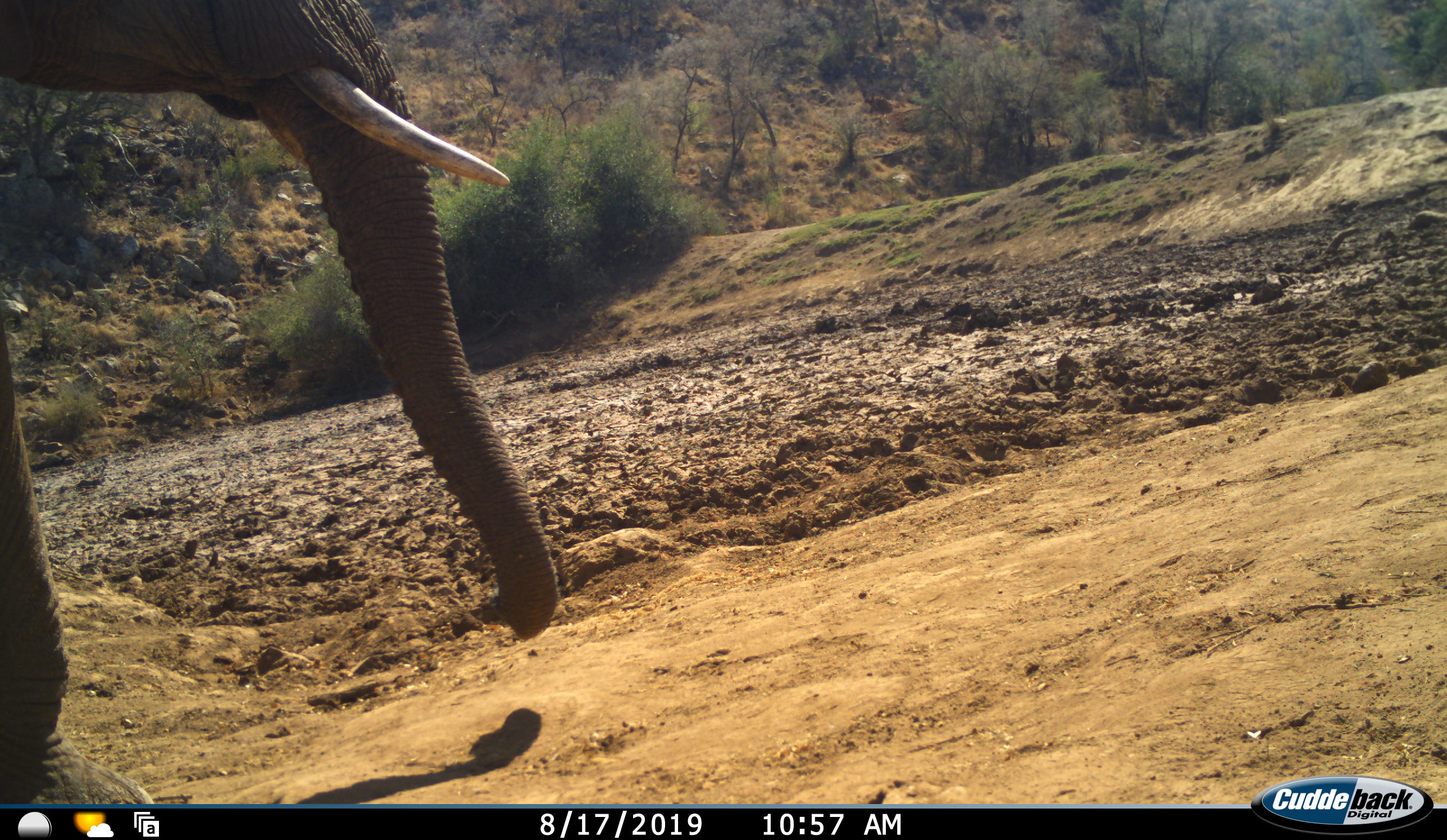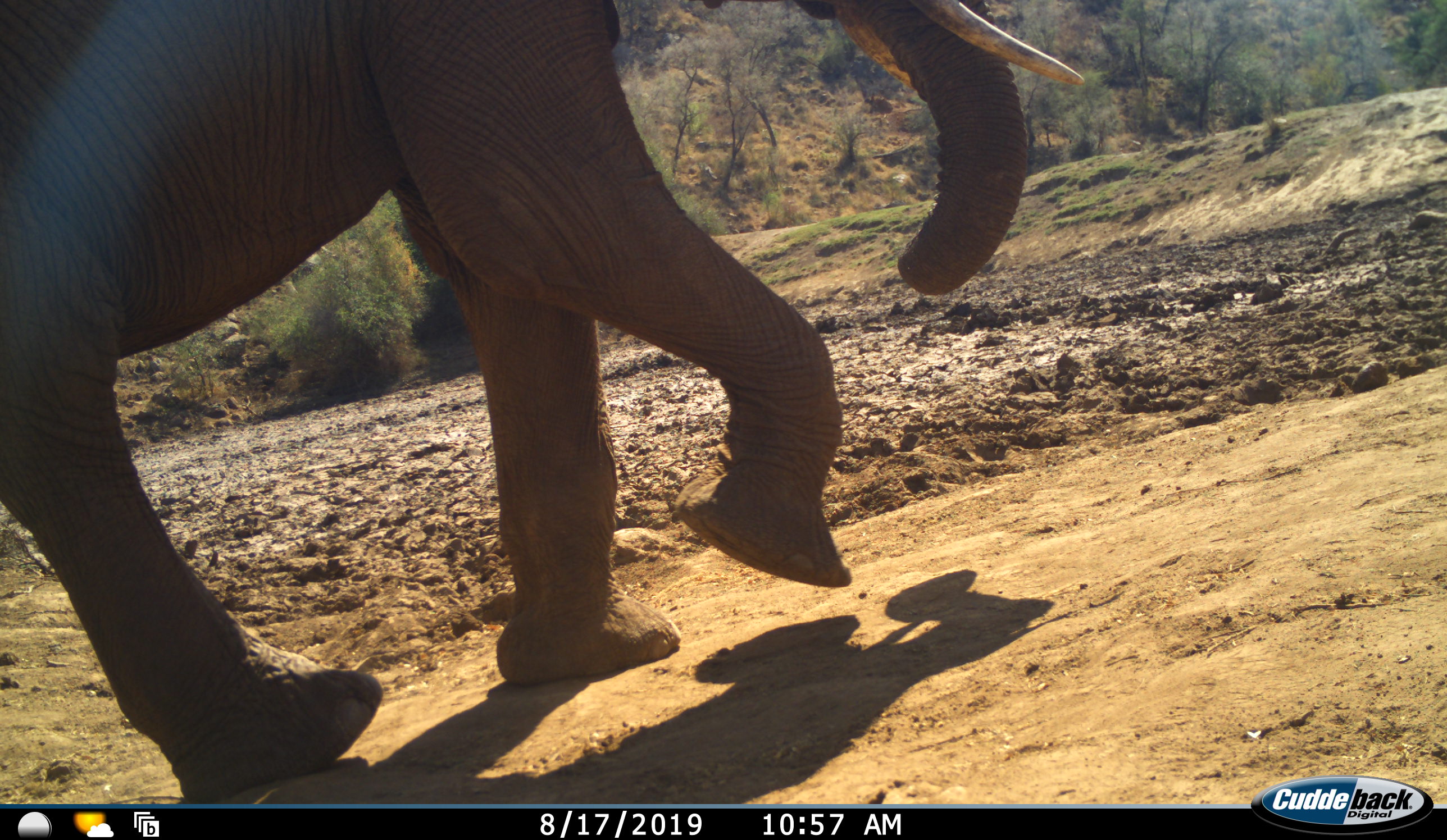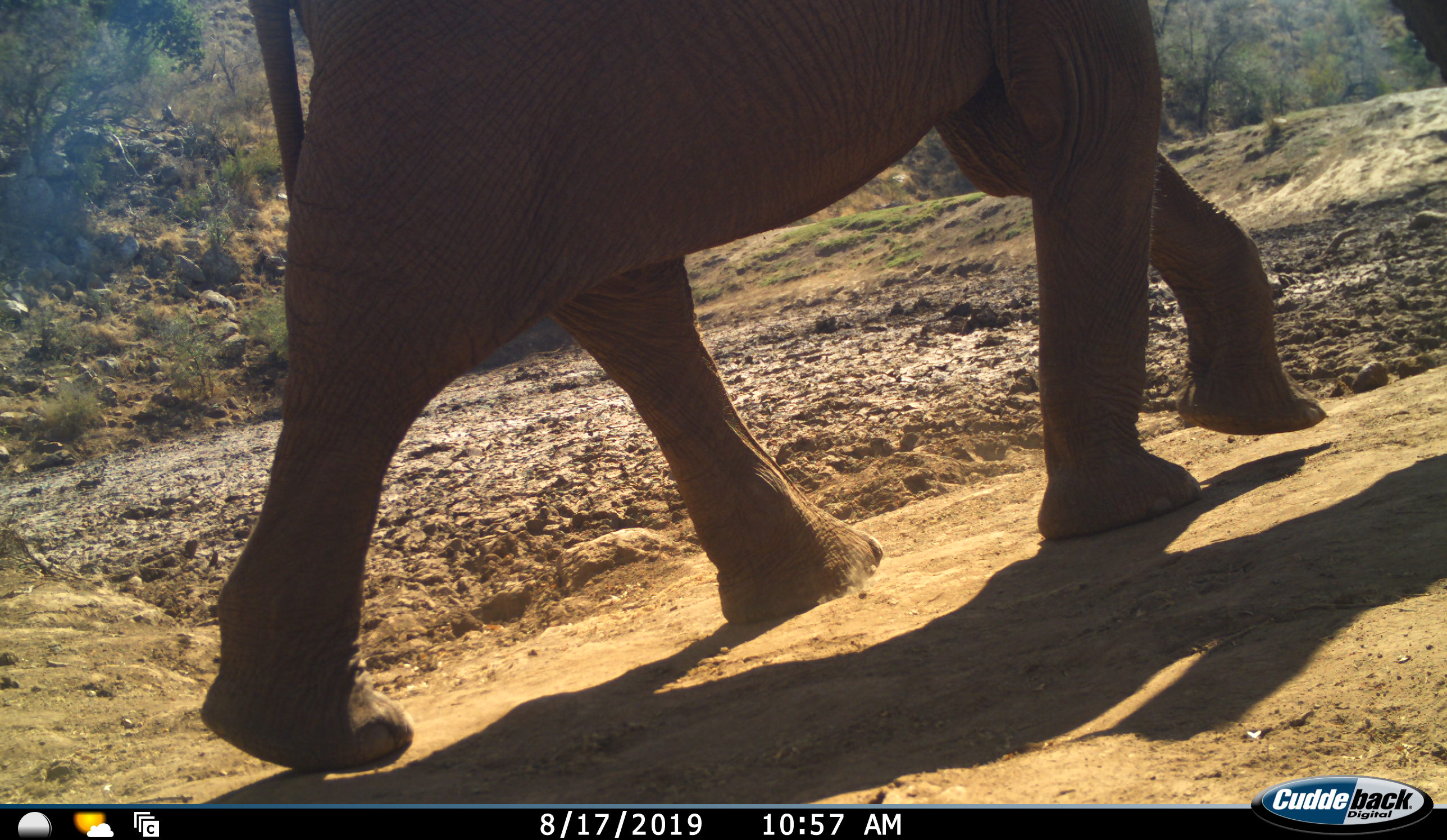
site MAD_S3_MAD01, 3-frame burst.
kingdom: Animalia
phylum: Chordata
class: Mammalia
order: Proboscidea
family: Elephantidae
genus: Loxodonta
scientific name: Loxodonta africana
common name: african bush elephant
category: elephant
Elephant (african bush elephant) (Loxodonta africana), count 1. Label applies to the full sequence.